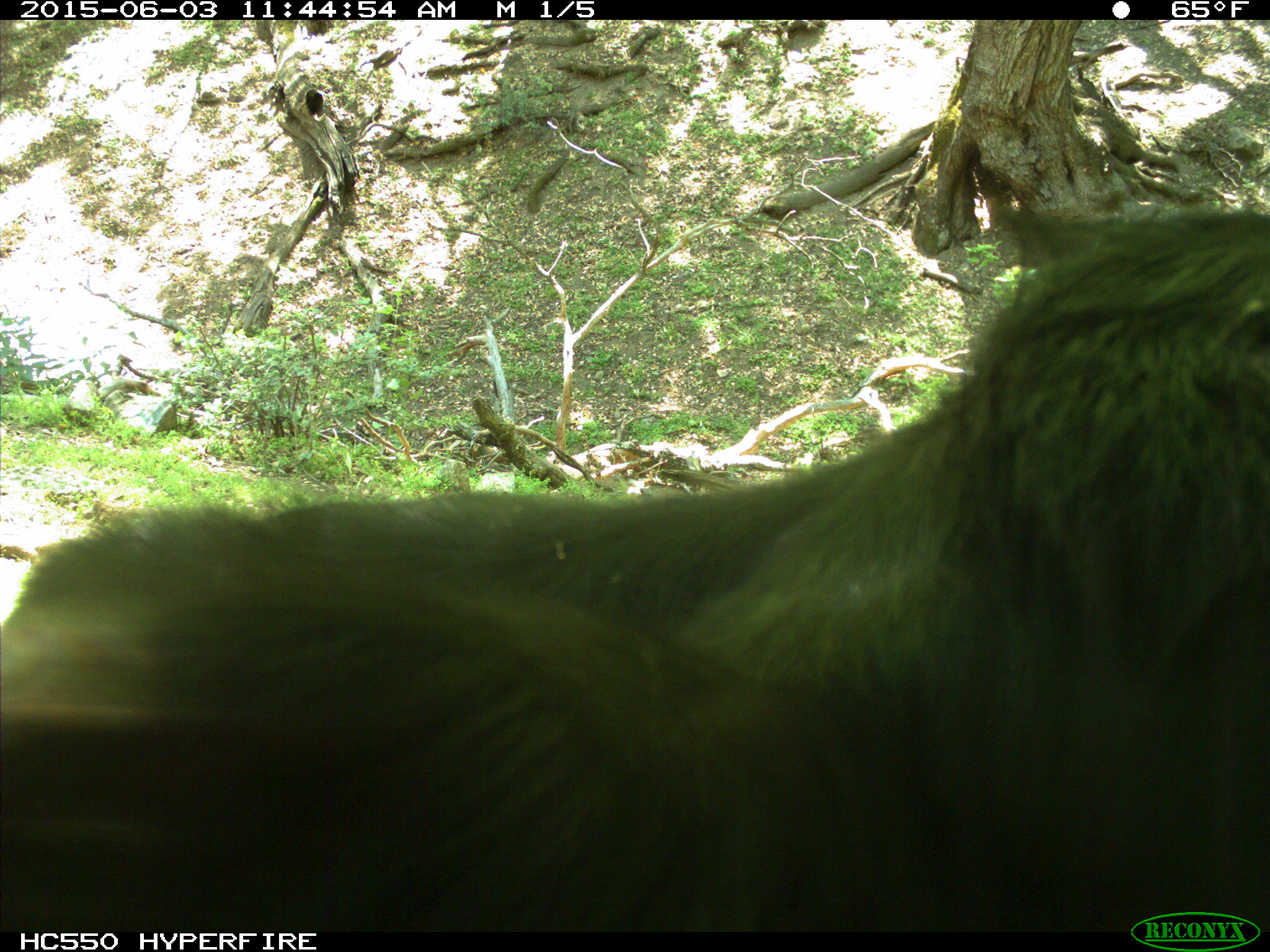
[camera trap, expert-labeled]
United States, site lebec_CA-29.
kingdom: Animalia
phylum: Chordata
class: Mammalia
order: Artiodactyla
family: Bovidae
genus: Bos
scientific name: Bos taurus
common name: domestic cow